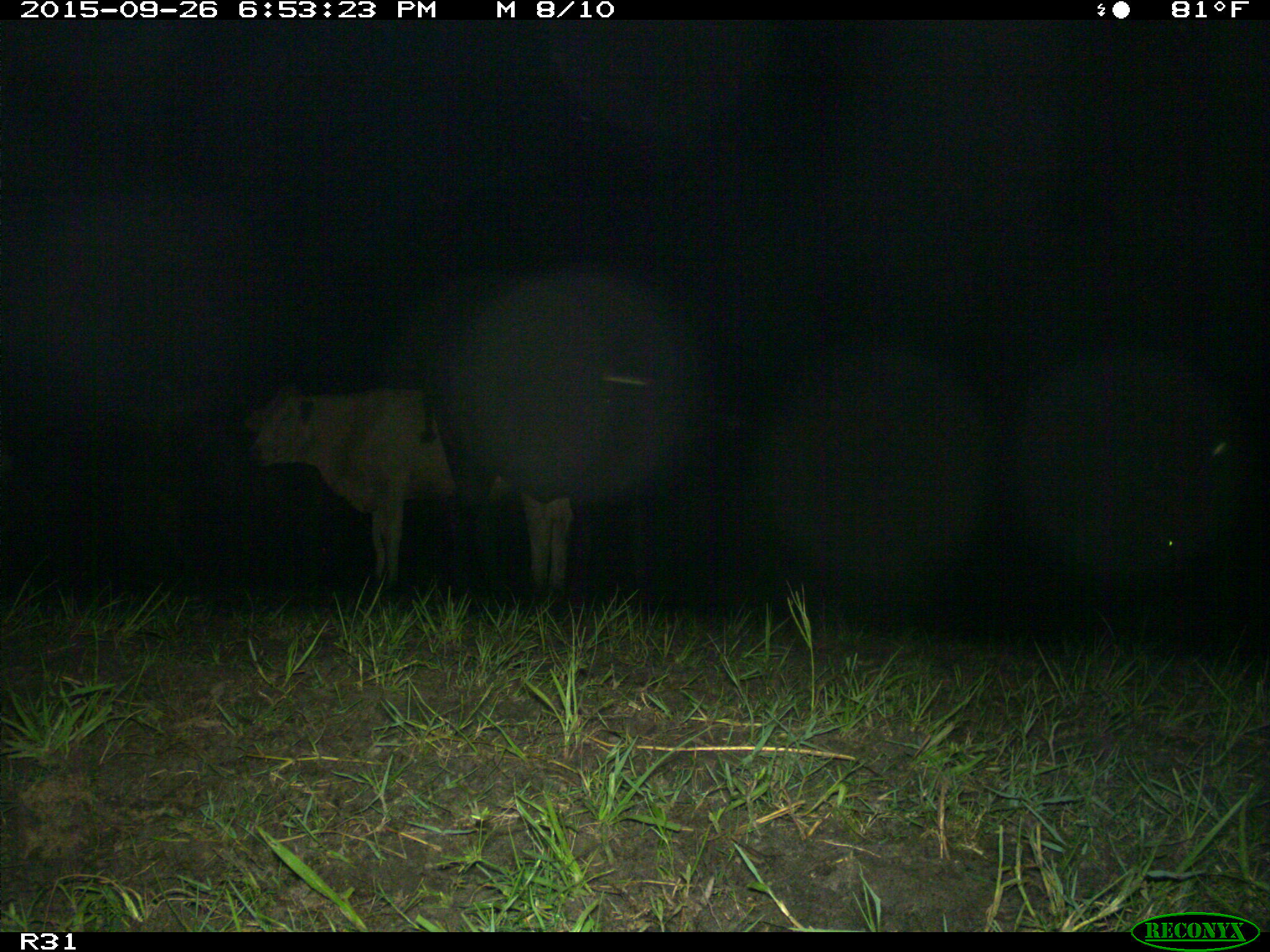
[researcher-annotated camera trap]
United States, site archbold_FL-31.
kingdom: Animalia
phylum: Chordata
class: Mammalia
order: Artiodactyla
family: Bovidae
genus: Bos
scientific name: Bos taurus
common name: domestic cow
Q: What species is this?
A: Bos taurus (domestic cow).